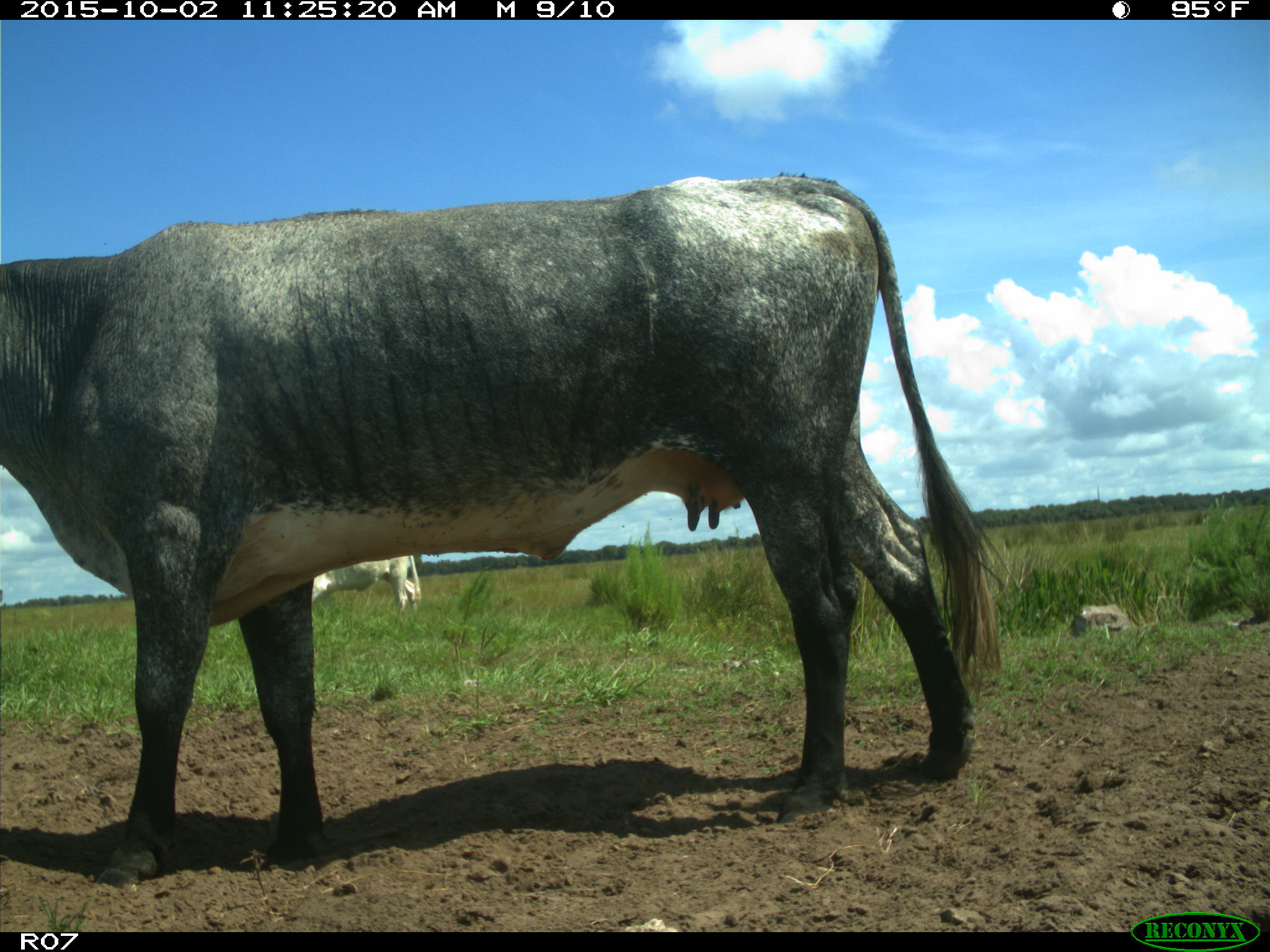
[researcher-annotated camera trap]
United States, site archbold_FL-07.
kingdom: Animalia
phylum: Chordata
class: Mammalia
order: Artiodactyla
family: Bovidae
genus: Bos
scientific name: Bos taurus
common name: domestic cow